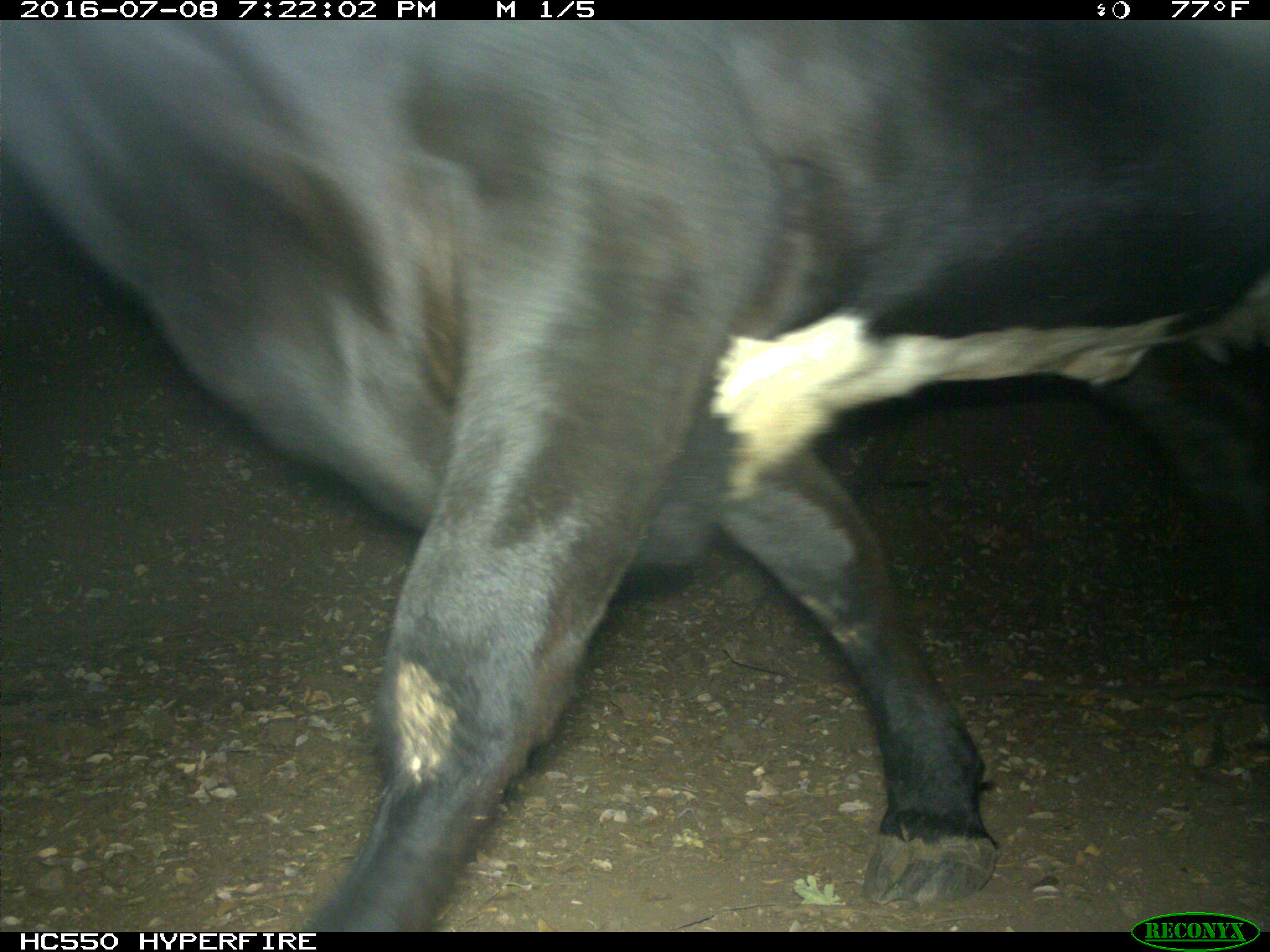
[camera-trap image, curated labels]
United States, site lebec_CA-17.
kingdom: Animalia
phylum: Chordata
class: Mammalia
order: Artiodactyla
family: Bovidae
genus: Bos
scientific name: Bos taurus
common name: domestic cow